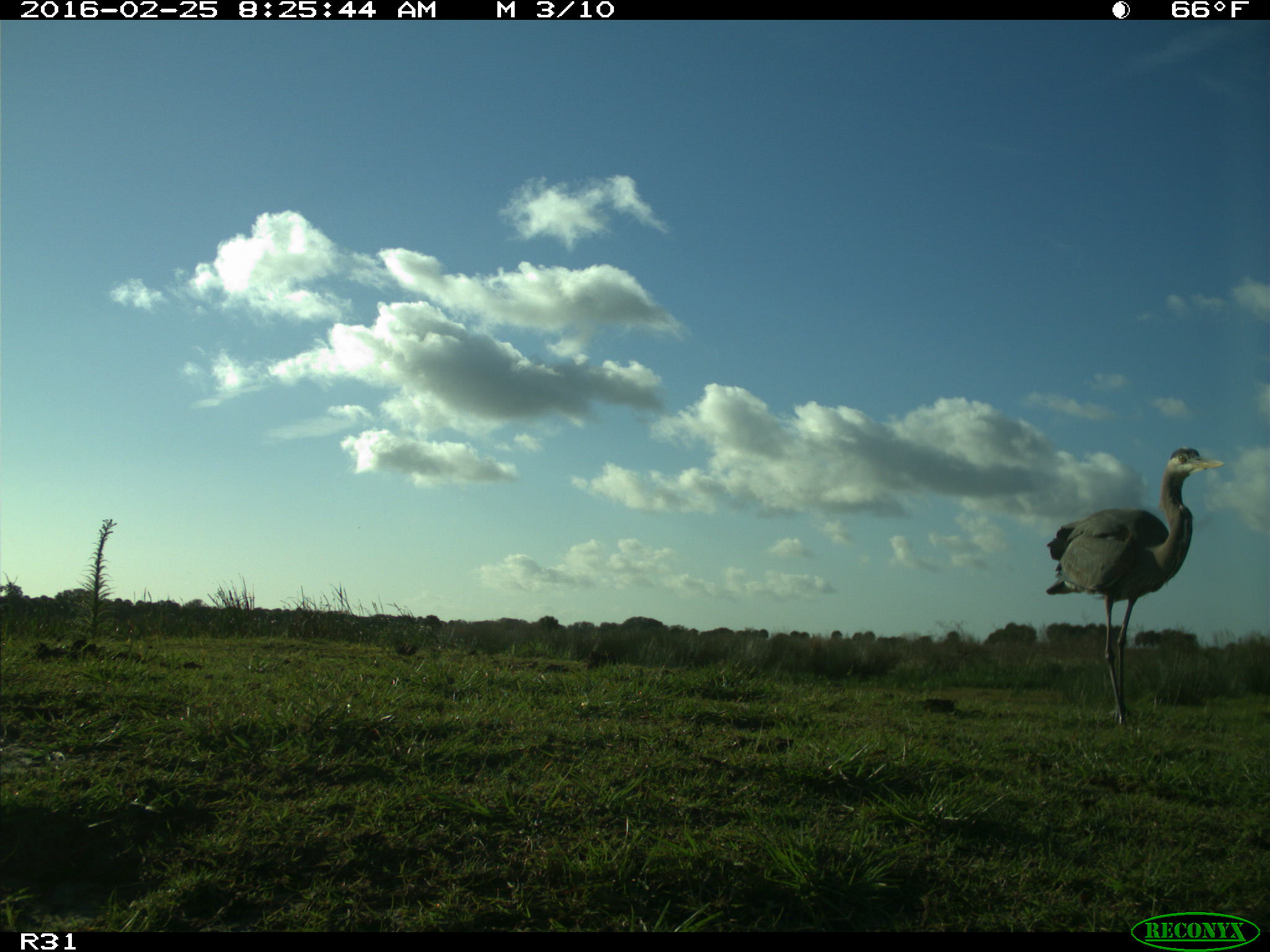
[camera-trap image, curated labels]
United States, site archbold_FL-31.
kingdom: Animalia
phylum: Chordata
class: Aves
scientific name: Aves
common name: birds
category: unidentified bird